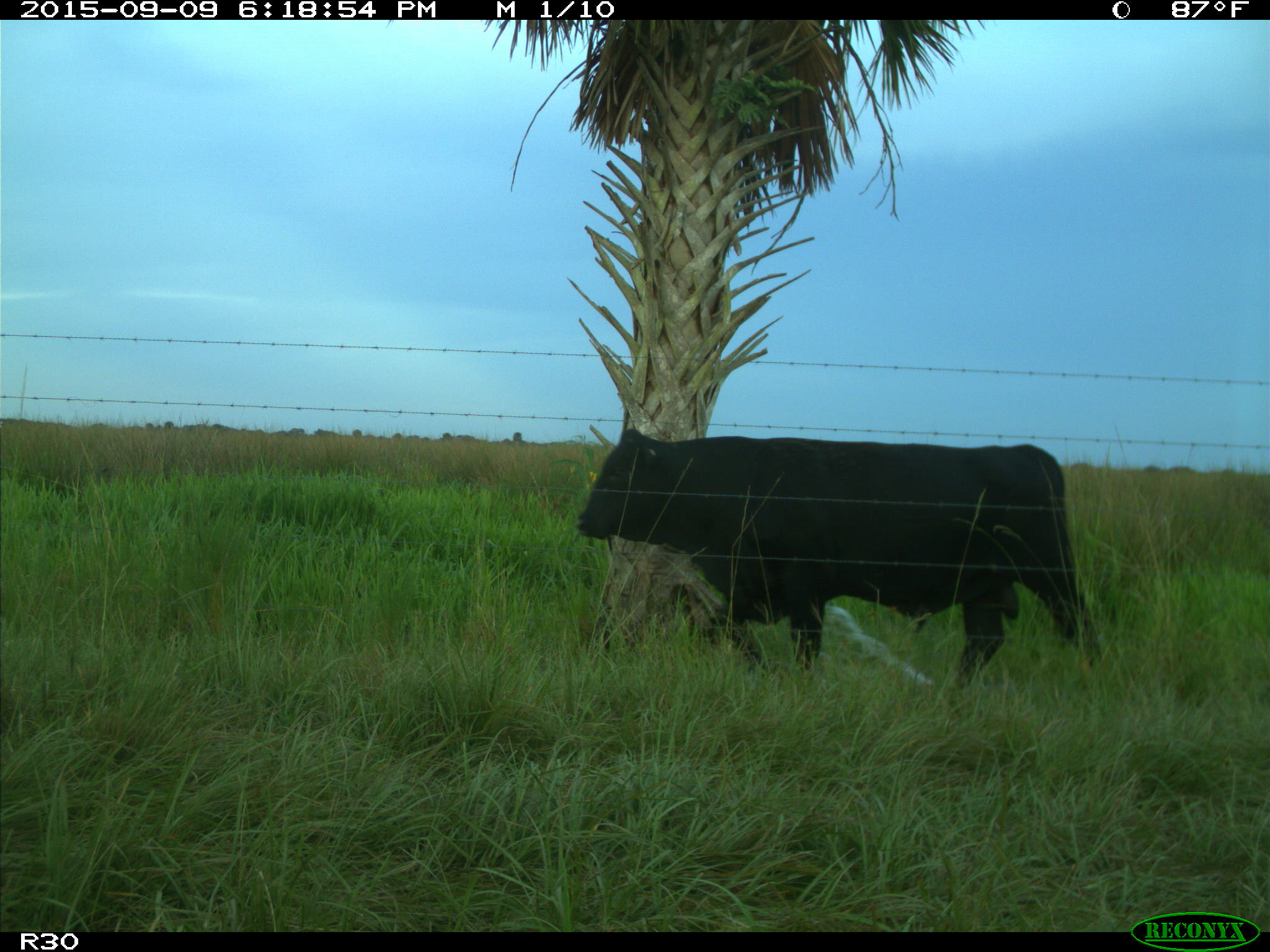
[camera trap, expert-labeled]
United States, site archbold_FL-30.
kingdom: Animalia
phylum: Chordata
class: Mammalia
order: Artiodactyla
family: Bovidae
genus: Bos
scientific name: Bos taurus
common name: domestic cow